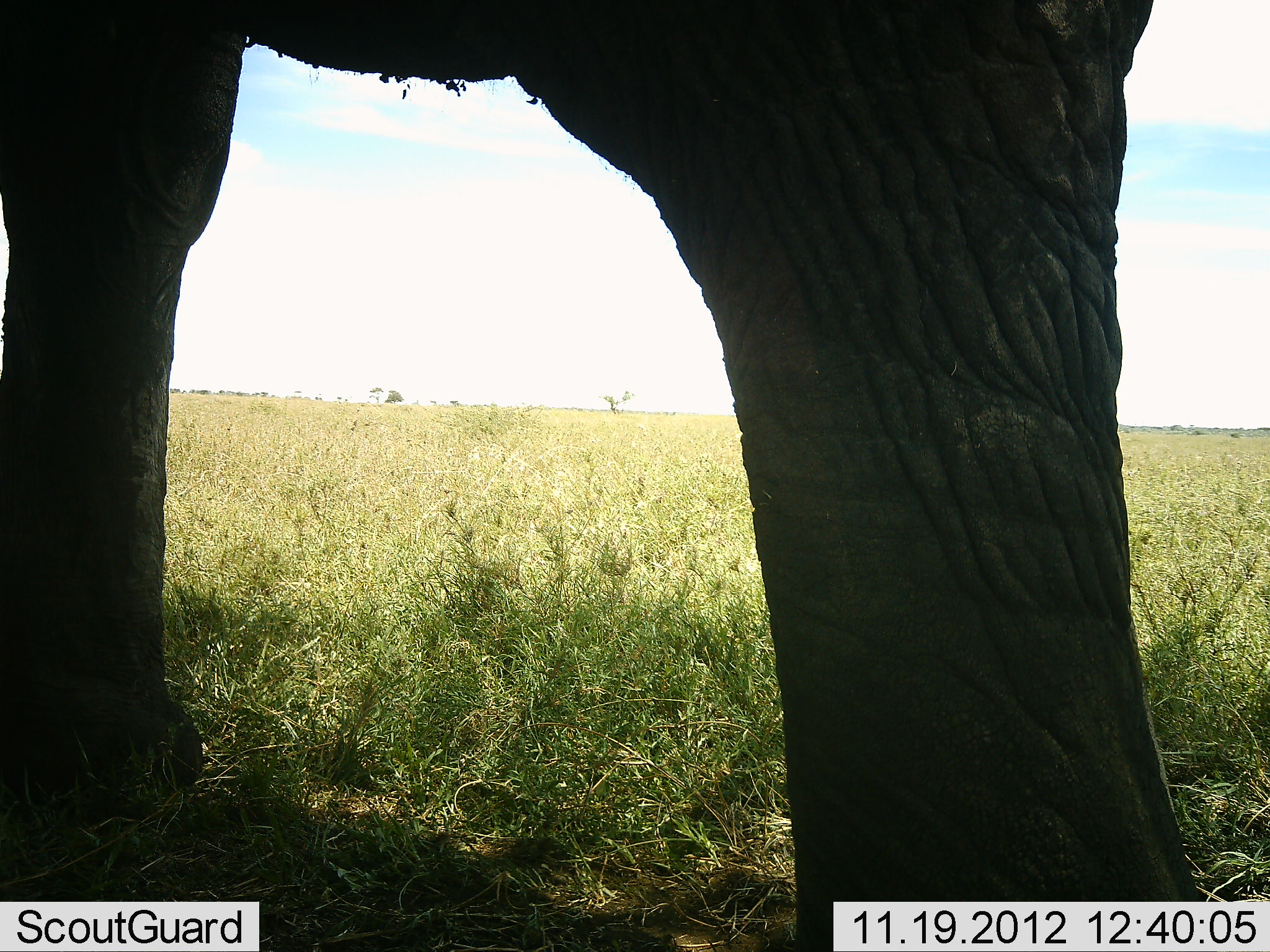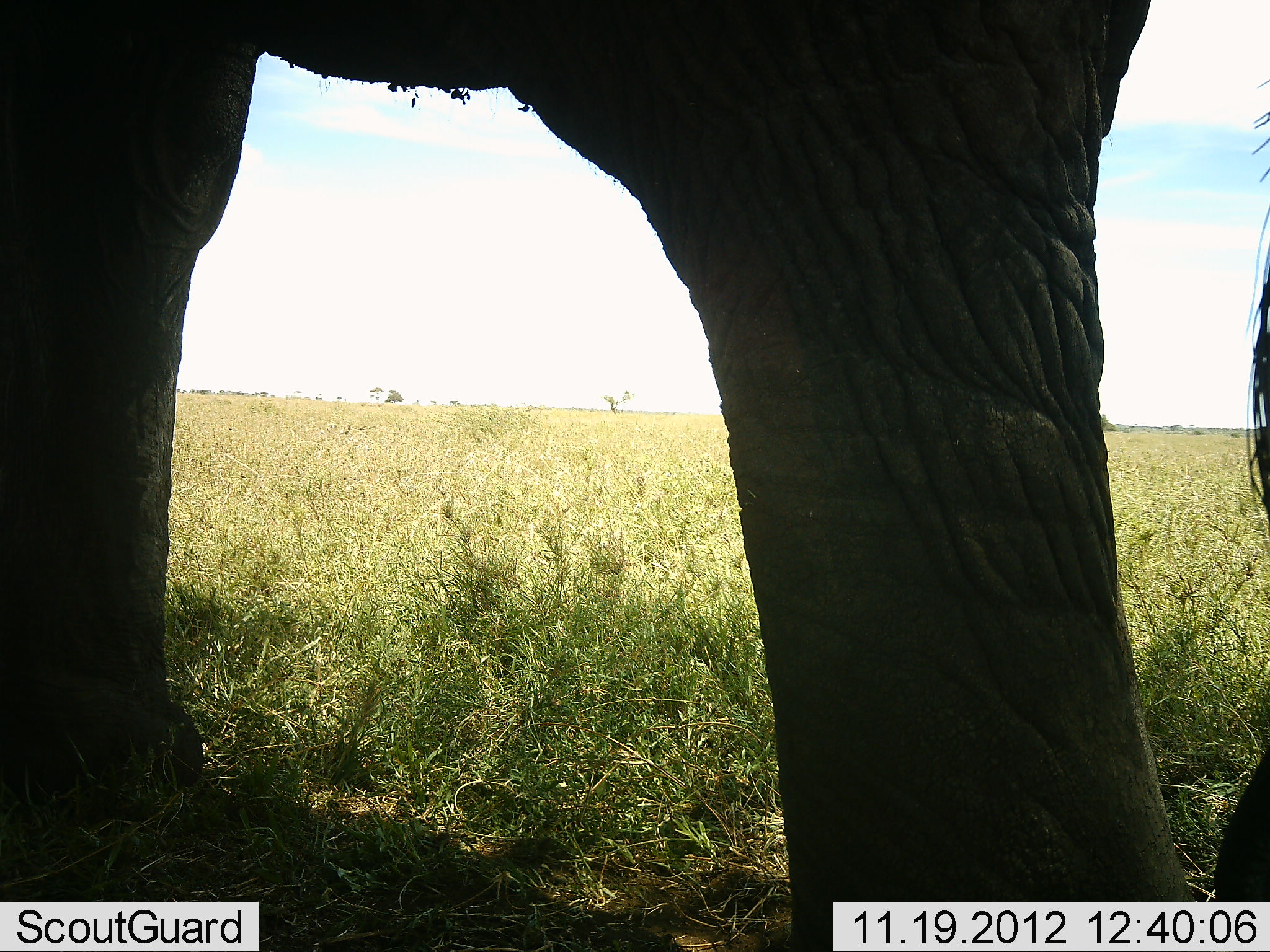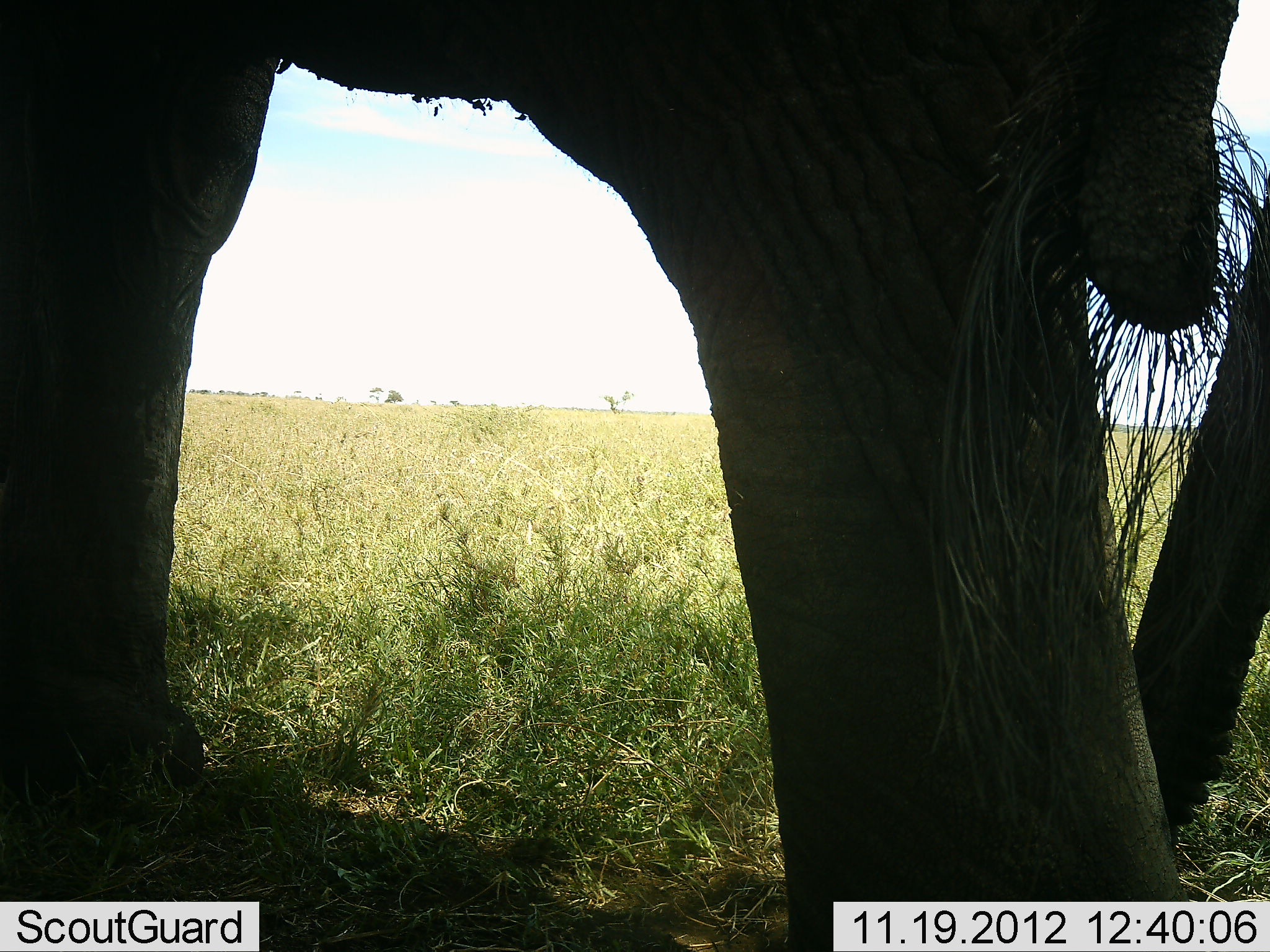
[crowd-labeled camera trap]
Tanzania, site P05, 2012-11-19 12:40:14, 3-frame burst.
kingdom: Animalia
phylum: Chordata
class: Mammalia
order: Proboscidea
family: Elephantidae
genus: Loxodonta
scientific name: Loxodonta africana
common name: african bush elephant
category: elephant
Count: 1.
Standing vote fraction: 90%.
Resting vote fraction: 0%.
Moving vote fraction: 10%.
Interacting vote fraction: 0%.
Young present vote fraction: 0%.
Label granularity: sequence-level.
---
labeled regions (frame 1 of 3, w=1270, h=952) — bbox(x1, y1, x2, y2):
animal: bbox(0, 0, 1267, 951)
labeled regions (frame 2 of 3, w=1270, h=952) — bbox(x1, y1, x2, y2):
animal: bbox(0, 1, 1195, 951); bbox(1210, 74, 1269, 901)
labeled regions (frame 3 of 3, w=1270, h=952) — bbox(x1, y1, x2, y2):
animal: bbox(2, 0, 1237, 949); bbox(1121, 158, 1269, 838)